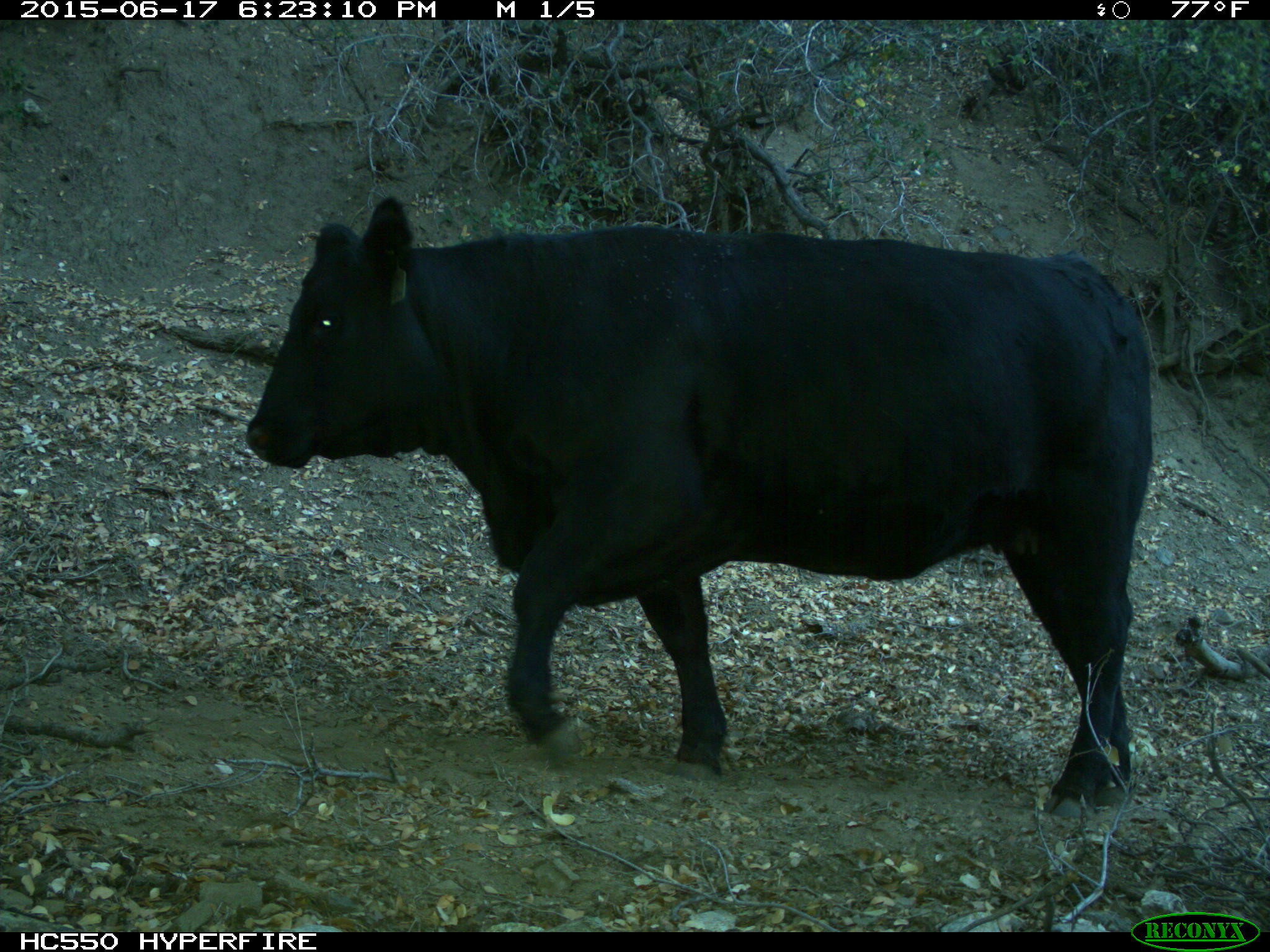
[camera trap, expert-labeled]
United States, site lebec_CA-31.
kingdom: Animalia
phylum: Chordata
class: Mammalia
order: Artiodactyla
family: Bovidae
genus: Bos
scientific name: Bos taurus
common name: domestic cow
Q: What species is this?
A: Bos taurus (domestic cow).